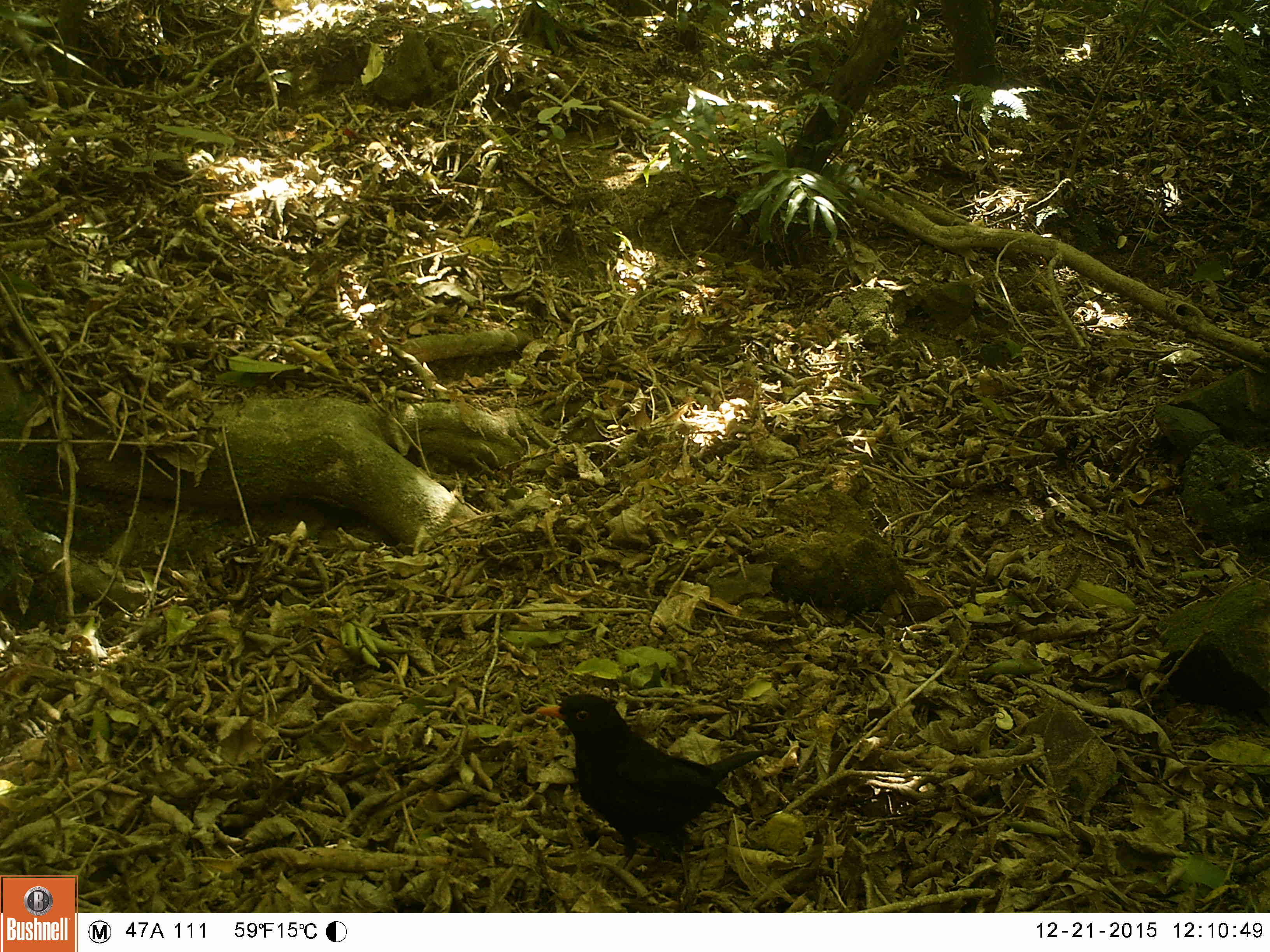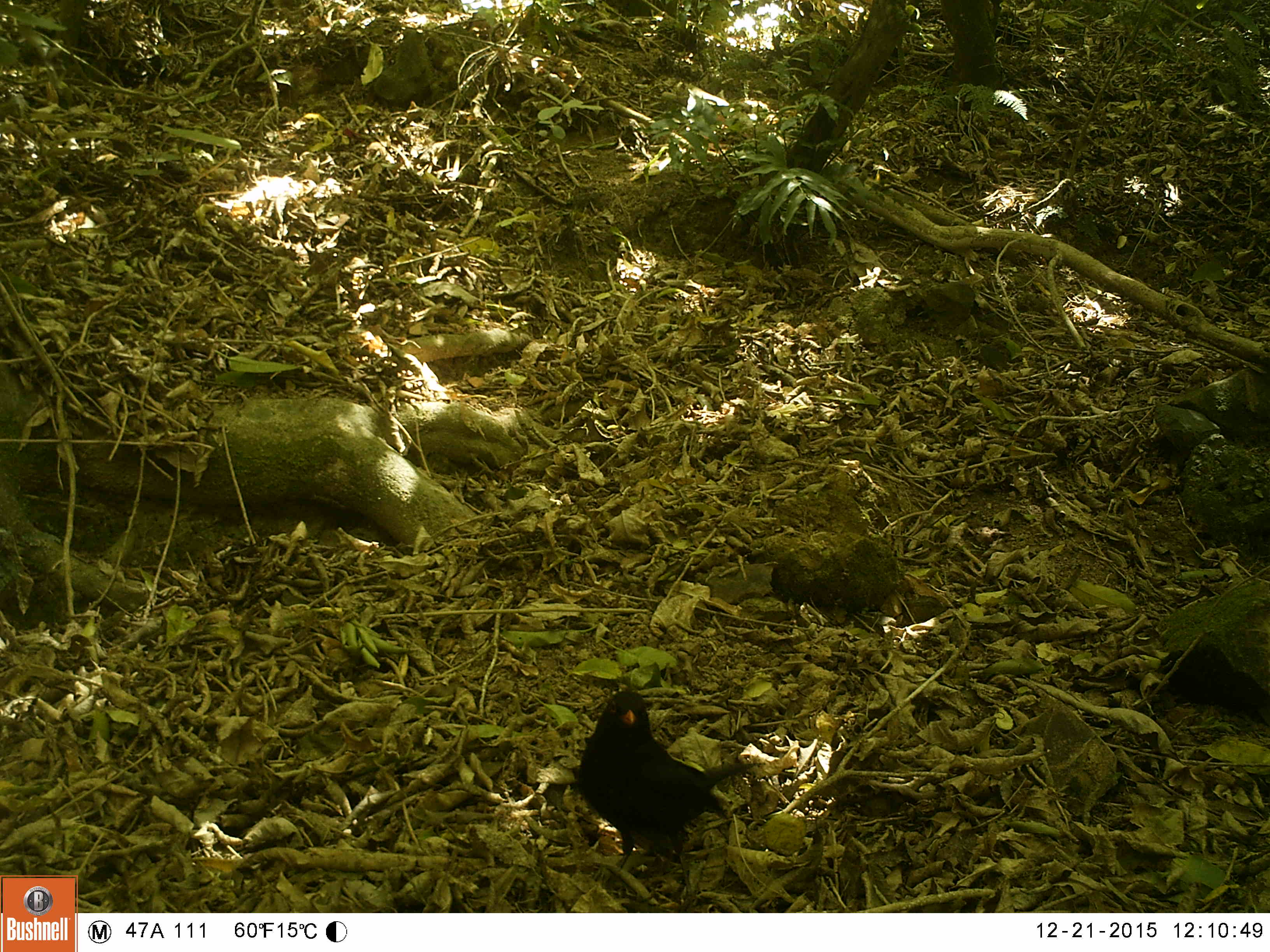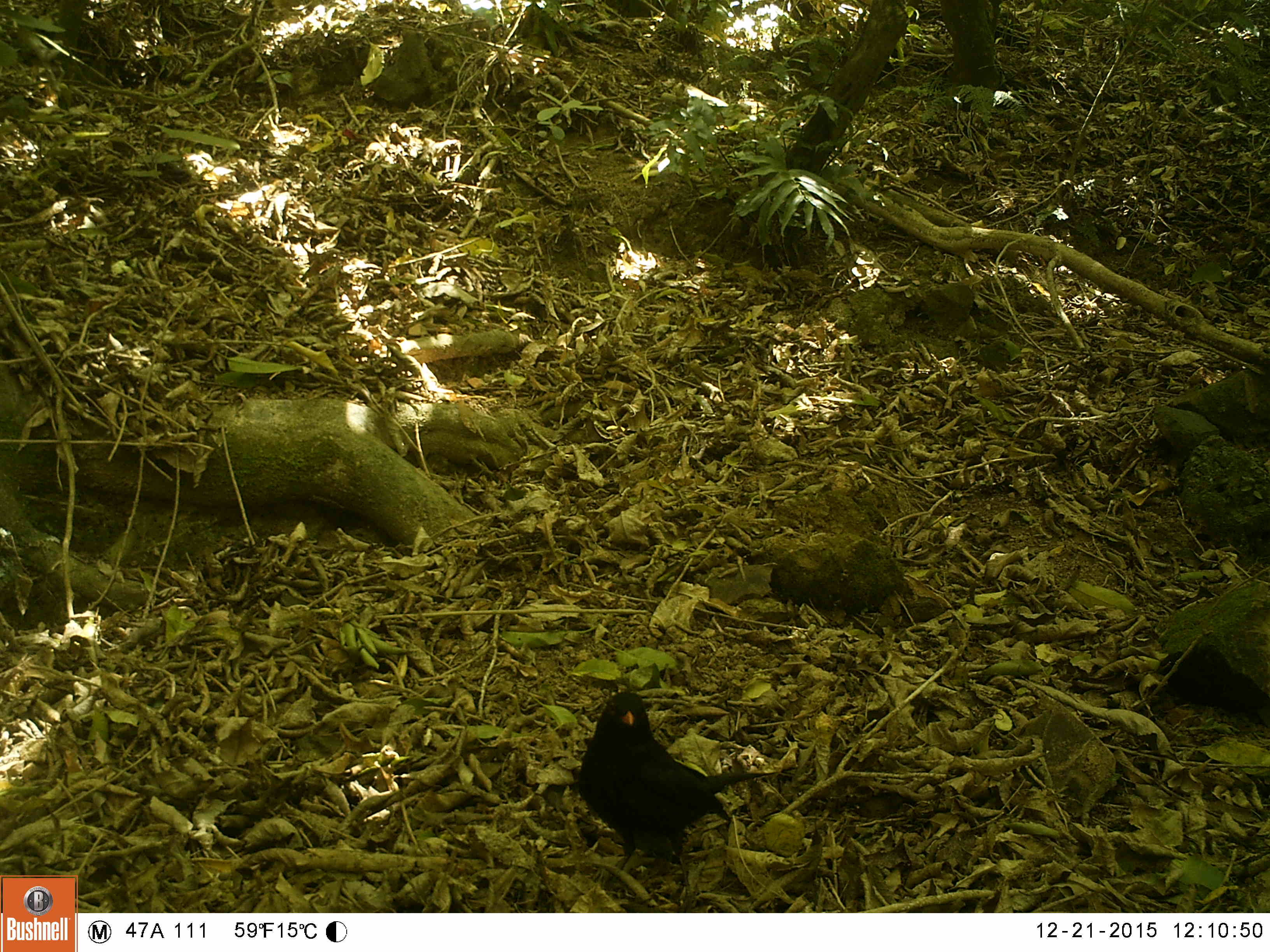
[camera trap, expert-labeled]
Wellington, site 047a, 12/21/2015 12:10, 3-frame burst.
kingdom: Animalia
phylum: Chordata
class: Aves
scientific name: Aves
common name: bird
Bird (Aves).